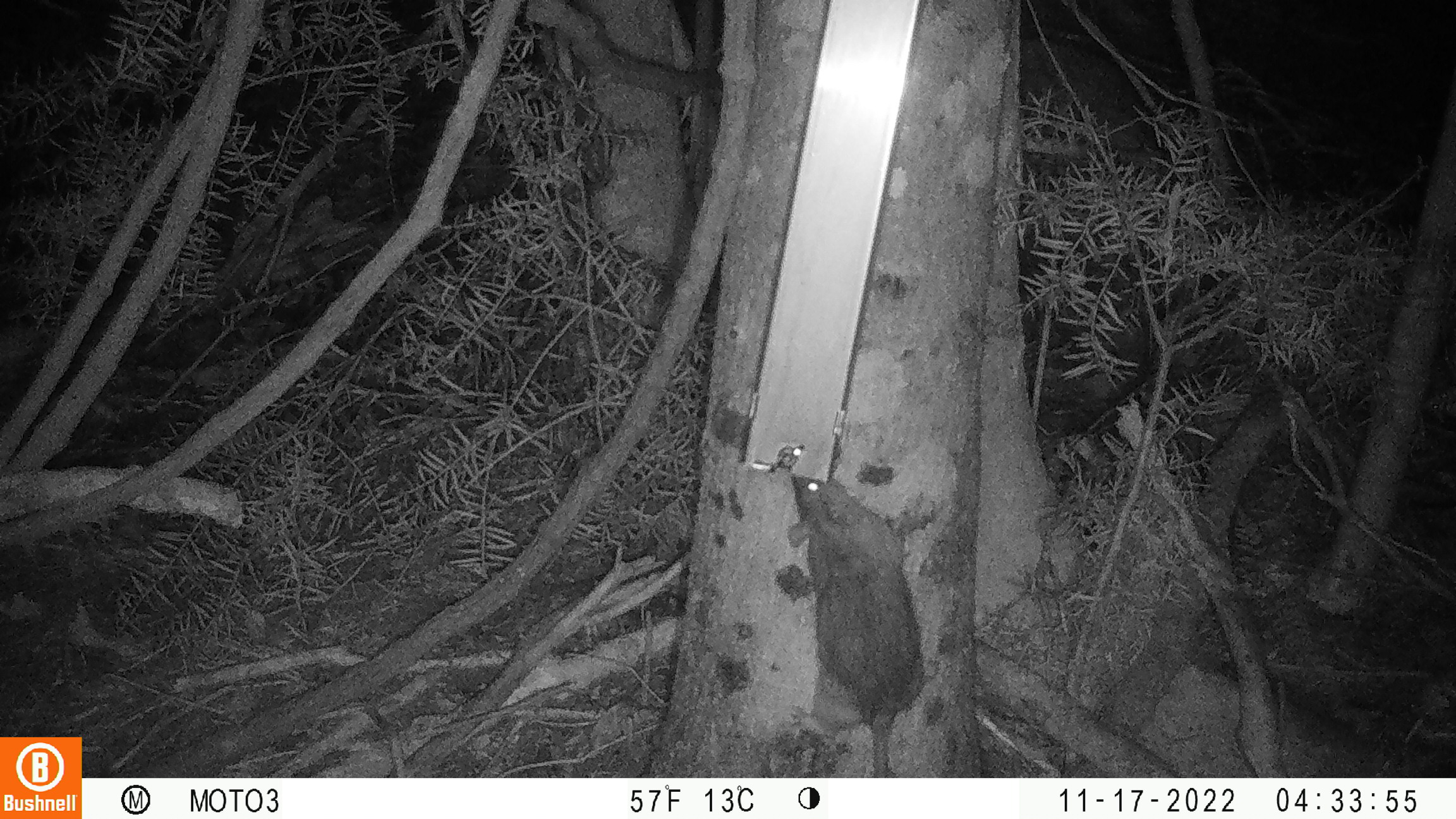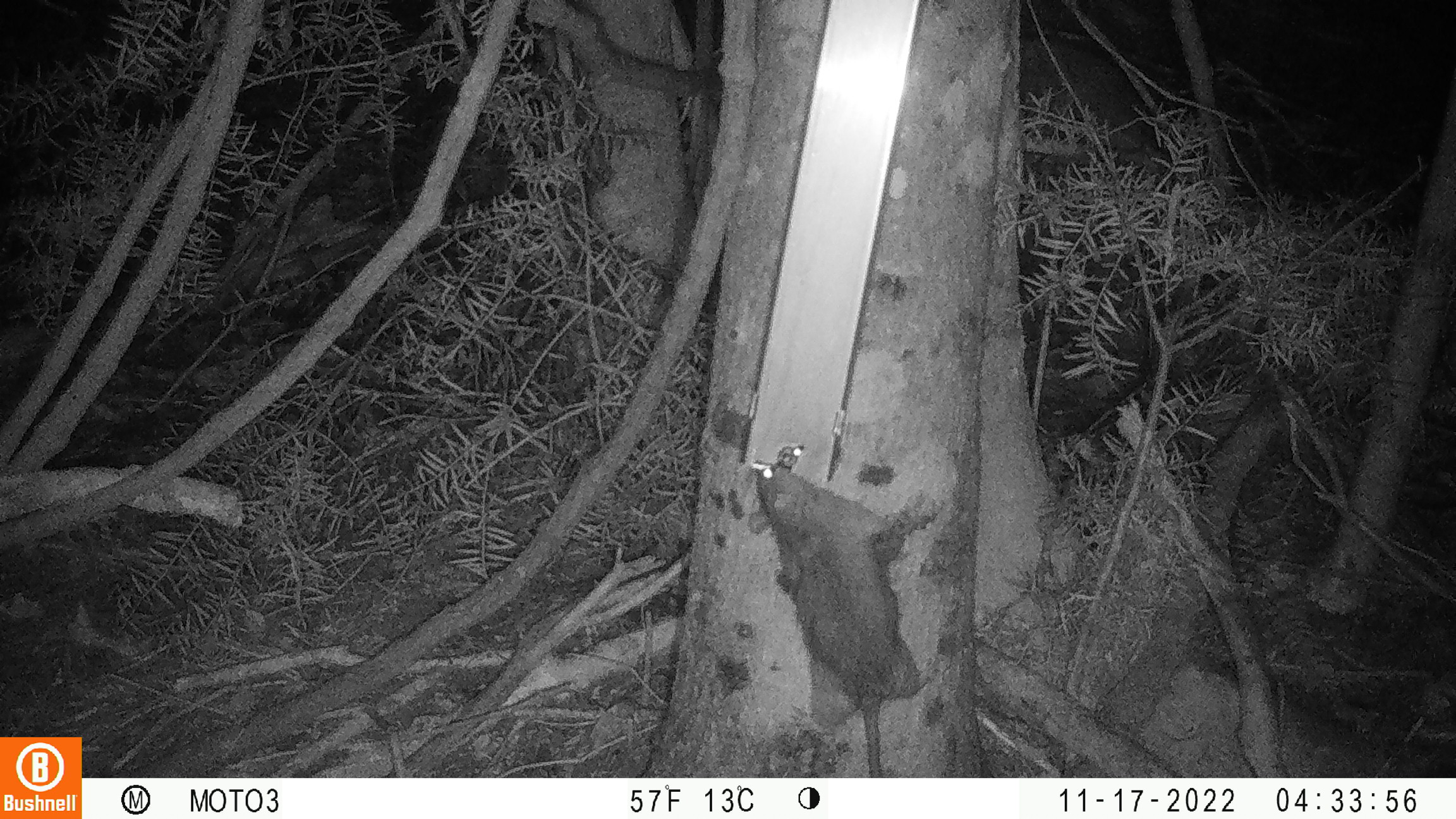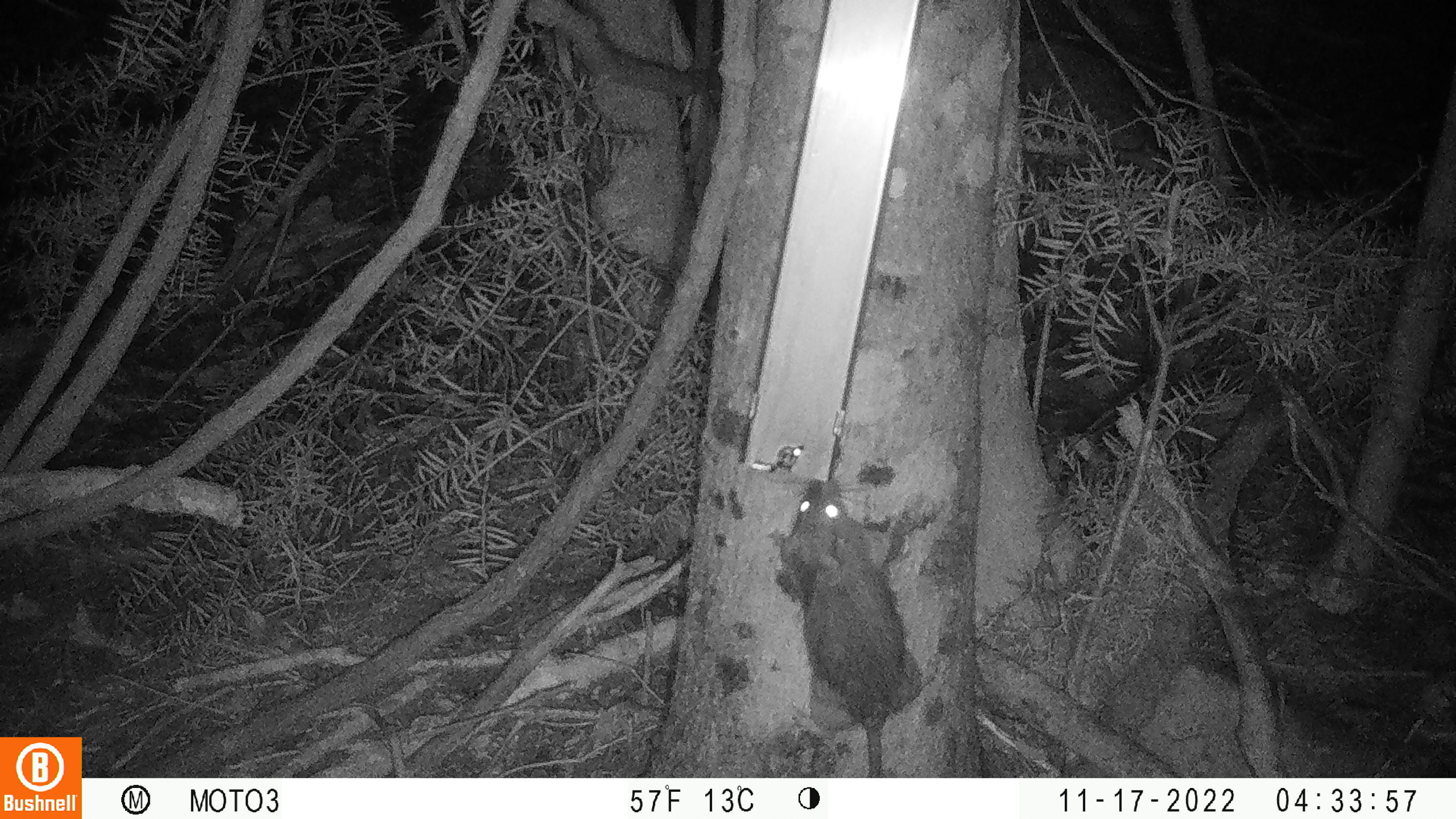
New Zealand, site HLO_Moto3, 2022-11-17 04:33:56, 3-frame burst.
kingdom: Animalia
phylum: Chordata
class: Mammalia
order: Rodentia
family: Muridae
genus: Rattus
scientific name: Rattus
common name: rat